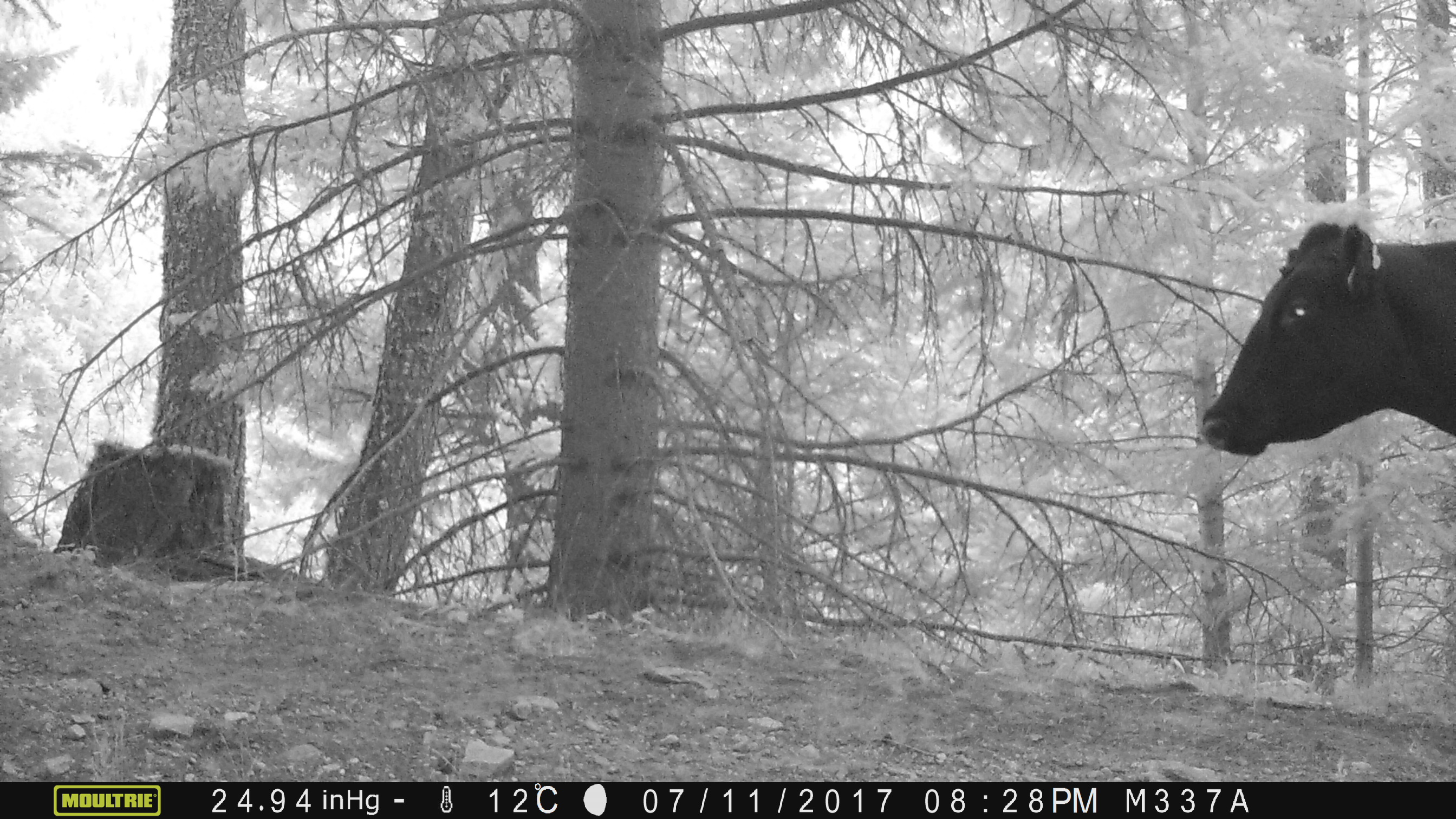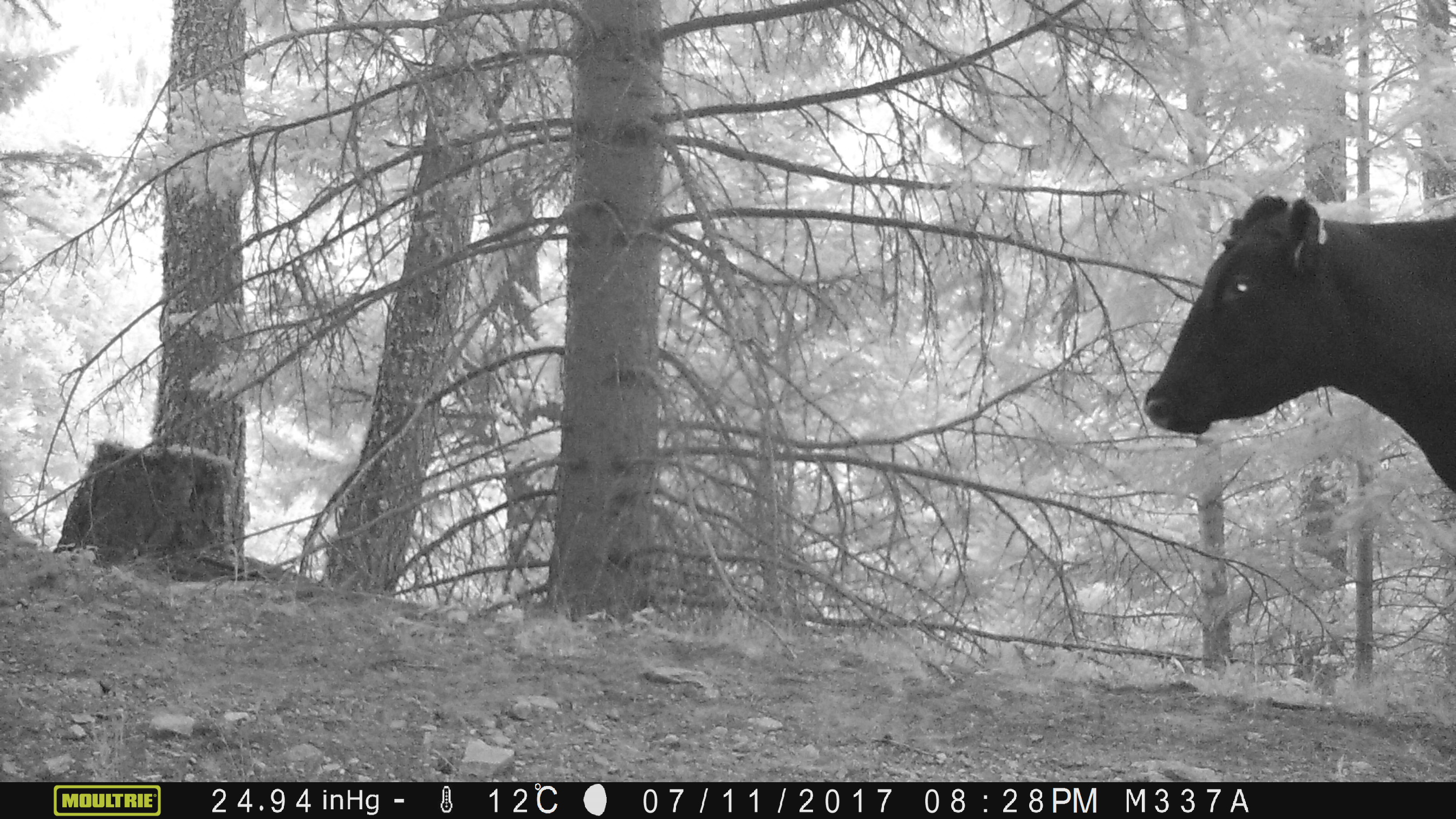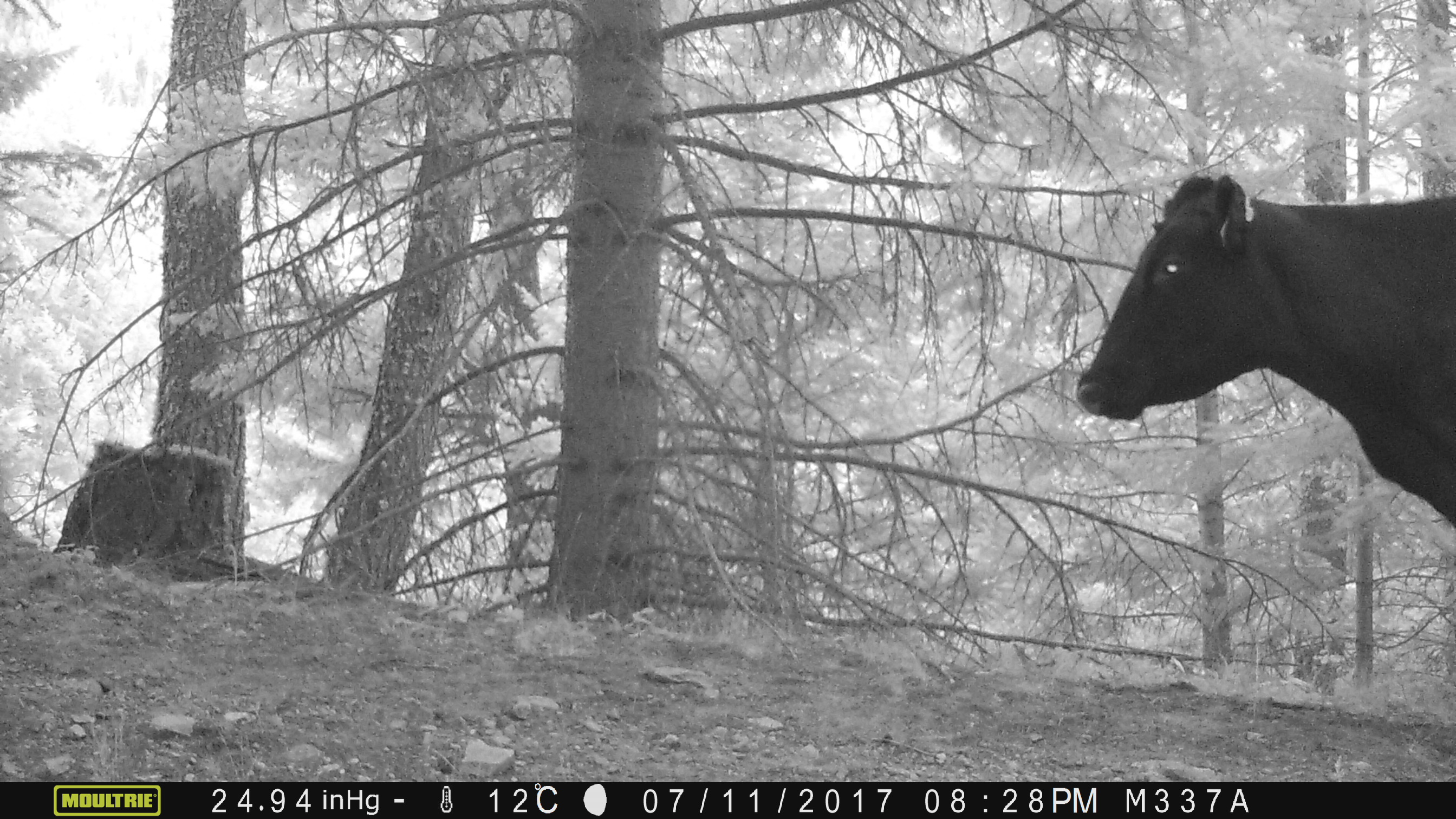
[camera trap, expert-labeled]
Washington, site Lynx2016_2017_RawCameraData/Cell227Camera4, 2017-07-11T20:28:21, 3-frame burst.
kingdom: Animalia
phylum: Chordata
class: Mammalia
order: Artiodactyla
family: Bovidae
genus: Bos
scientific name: Bos taurus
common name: domestic cattle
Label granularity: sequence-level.